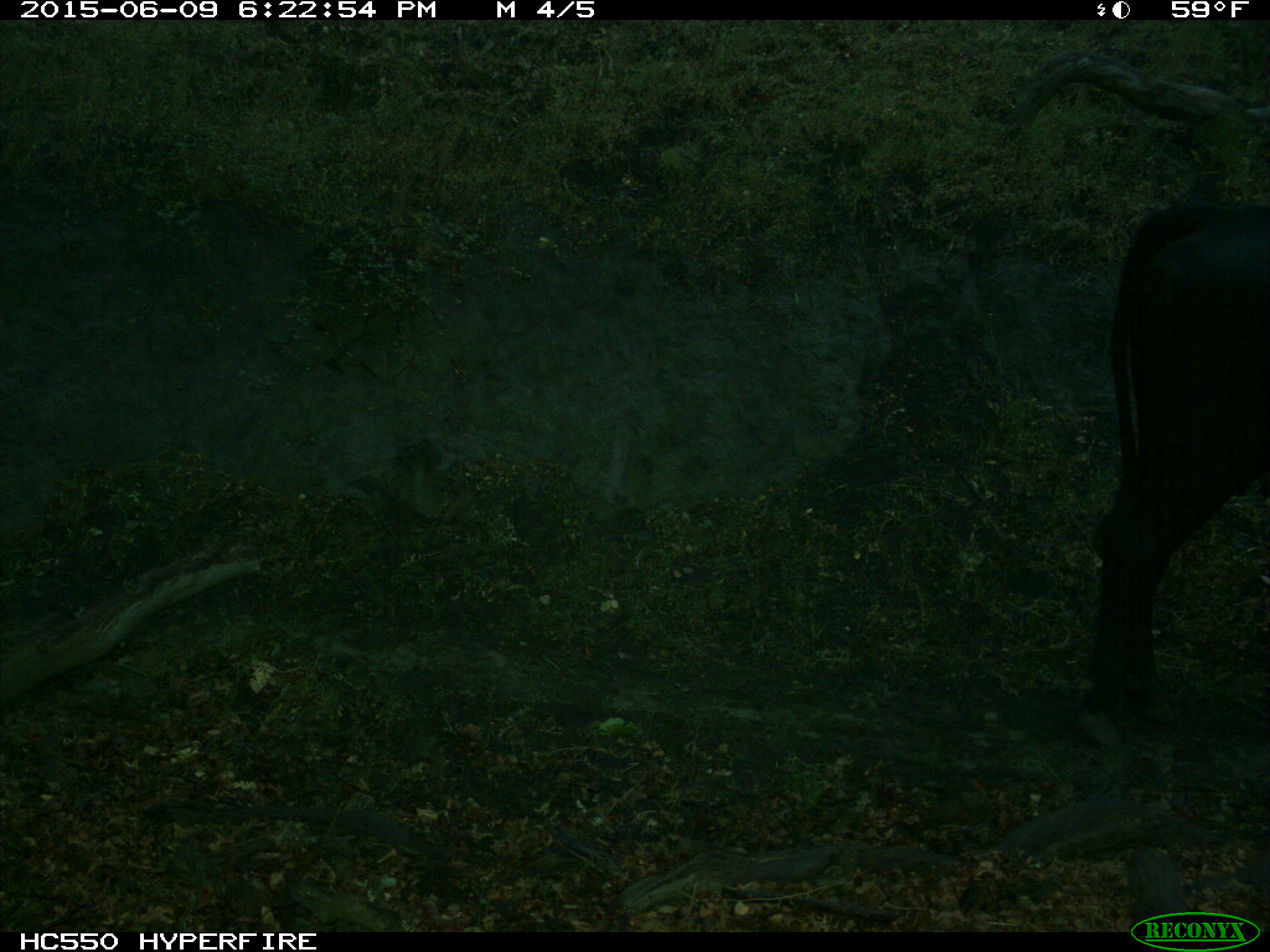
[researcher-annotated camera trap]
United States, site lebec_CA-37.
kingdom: Animalia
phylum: Chordata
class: Mammalia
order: Artiodactyla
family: Bovidae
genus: Bos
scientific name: Bos taurus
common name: domestic cow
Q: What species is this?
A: Bos taurus (domestic cow).